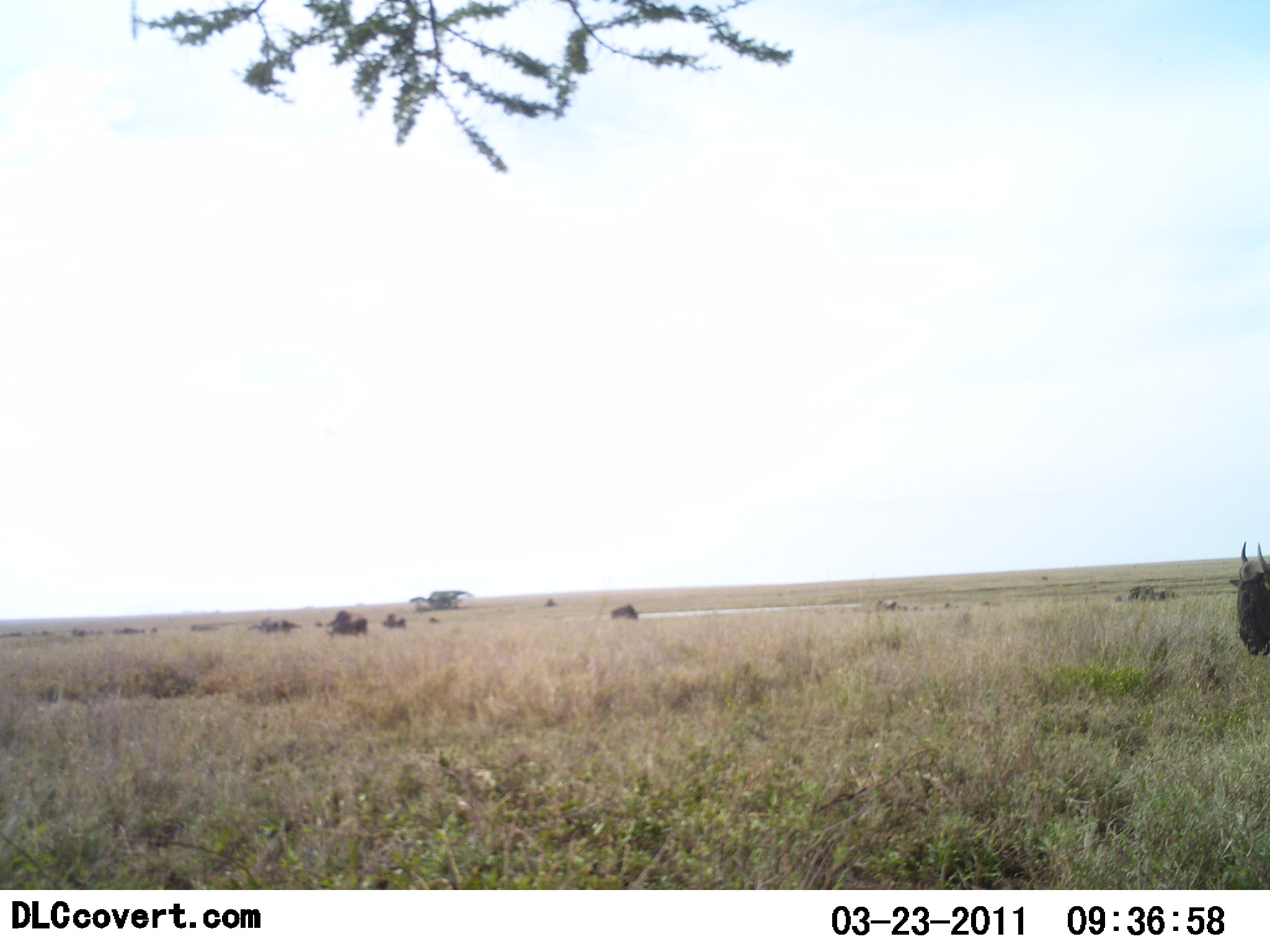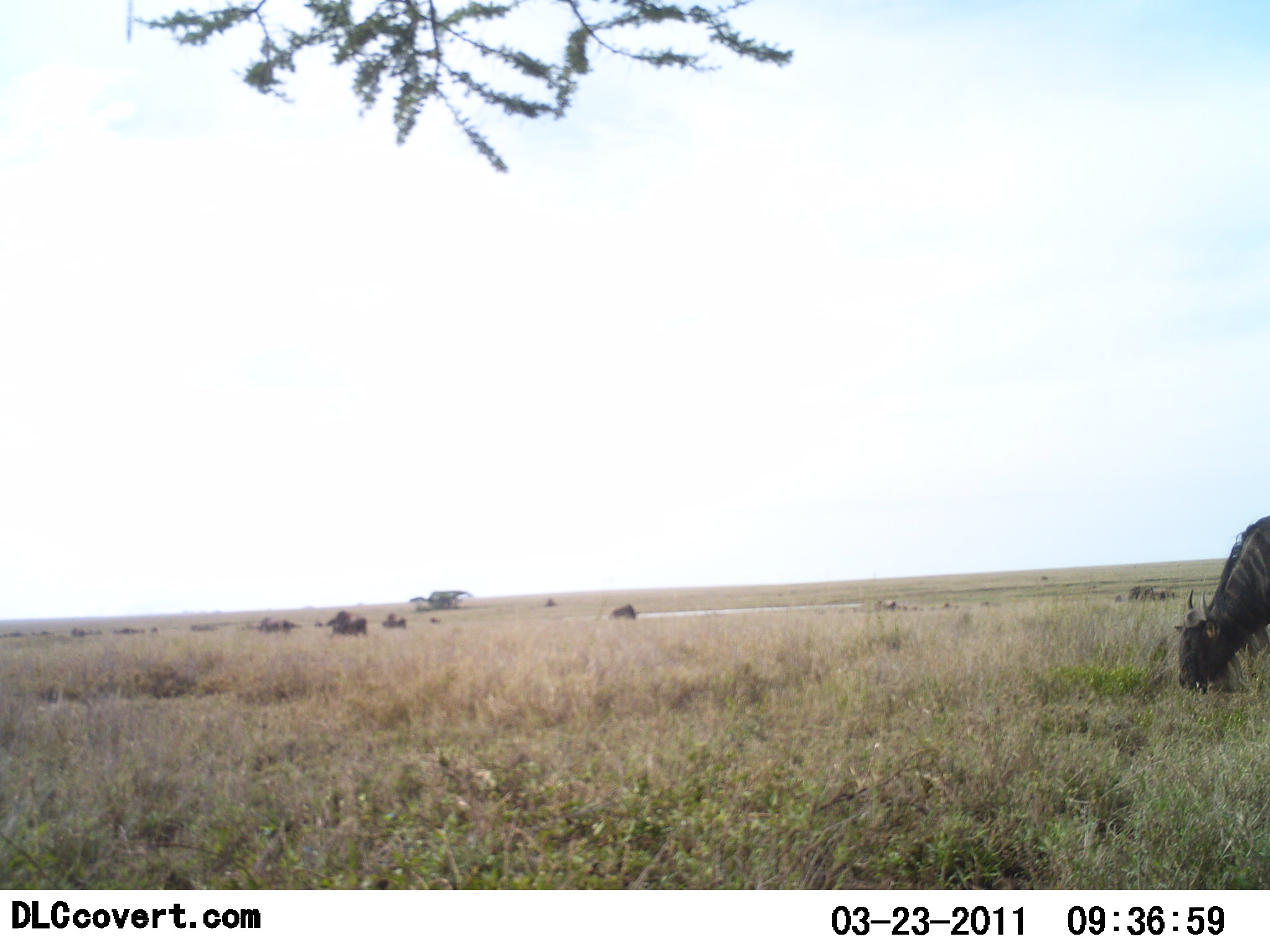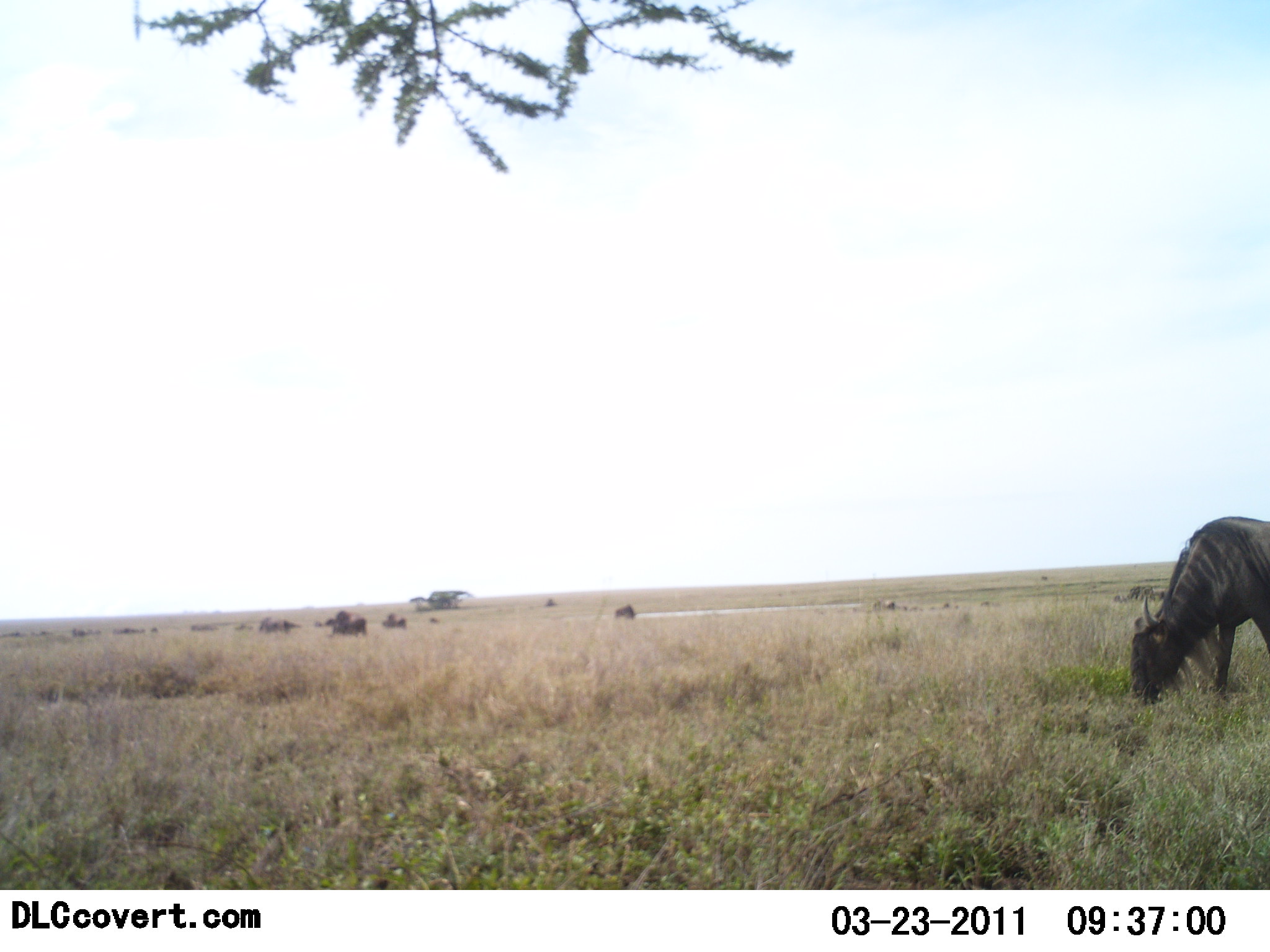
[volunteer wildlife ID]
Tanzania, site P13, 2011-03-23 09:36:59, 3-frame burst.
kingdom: Animalia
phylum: Chordata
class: Mammalia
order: Artiodactyla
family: Bovidae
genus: Connochaetes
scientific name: Connochaetes taurinus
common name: blue wildebeest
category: wildebeest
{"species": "wildebeest (blue wildebeest) (Connochaetes taurinus)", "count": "1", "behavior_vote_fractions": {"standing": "9%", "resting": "0%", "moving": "55%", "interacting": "0%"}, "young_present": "0%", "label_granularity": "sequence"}